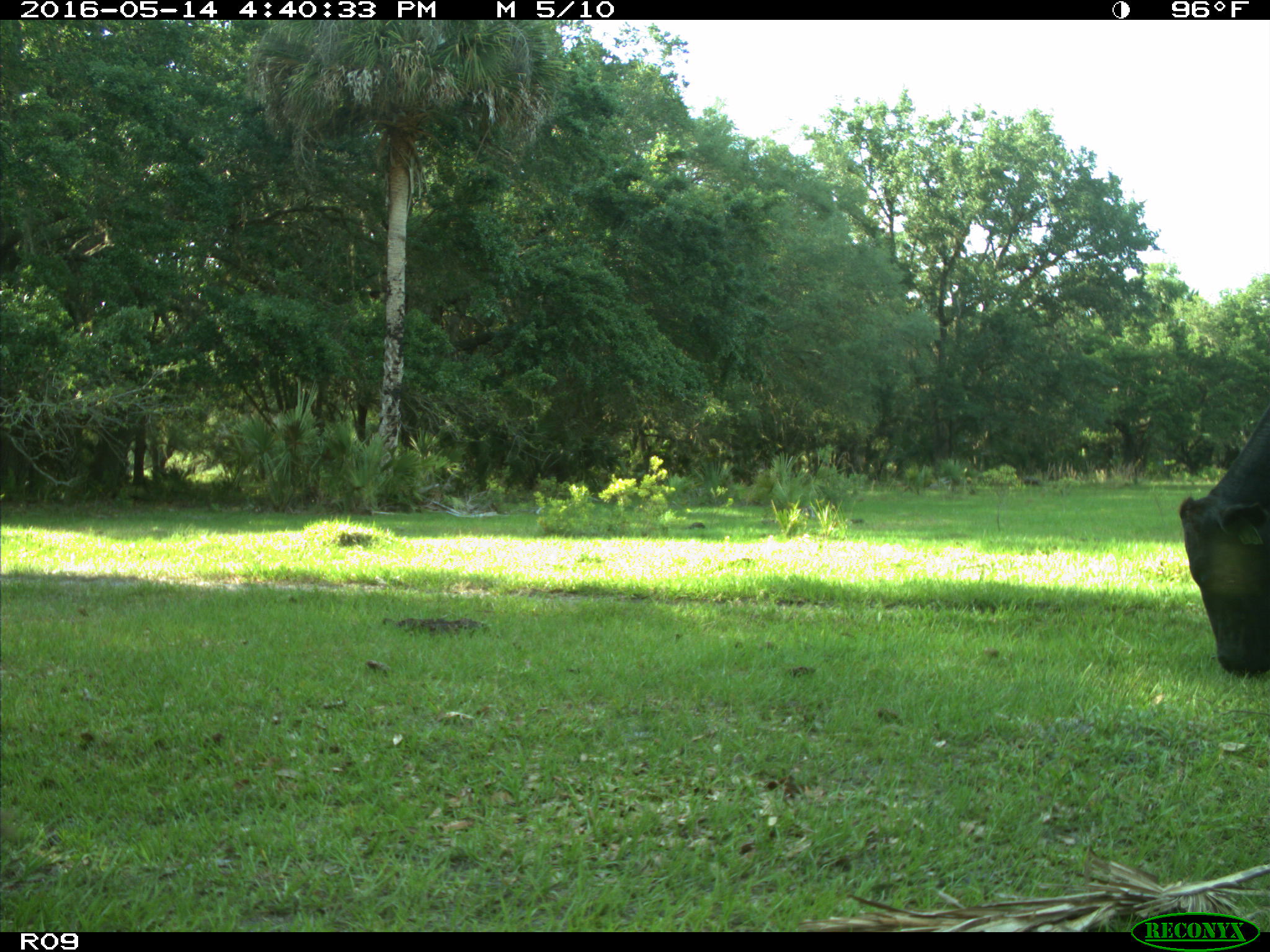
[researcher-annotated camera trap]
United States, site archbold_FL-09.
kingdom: Animalia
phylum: Chordata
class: Mammalia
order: Artiodactyla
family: Bovidae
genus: Bos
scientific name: Bos taurus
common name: domestic cow